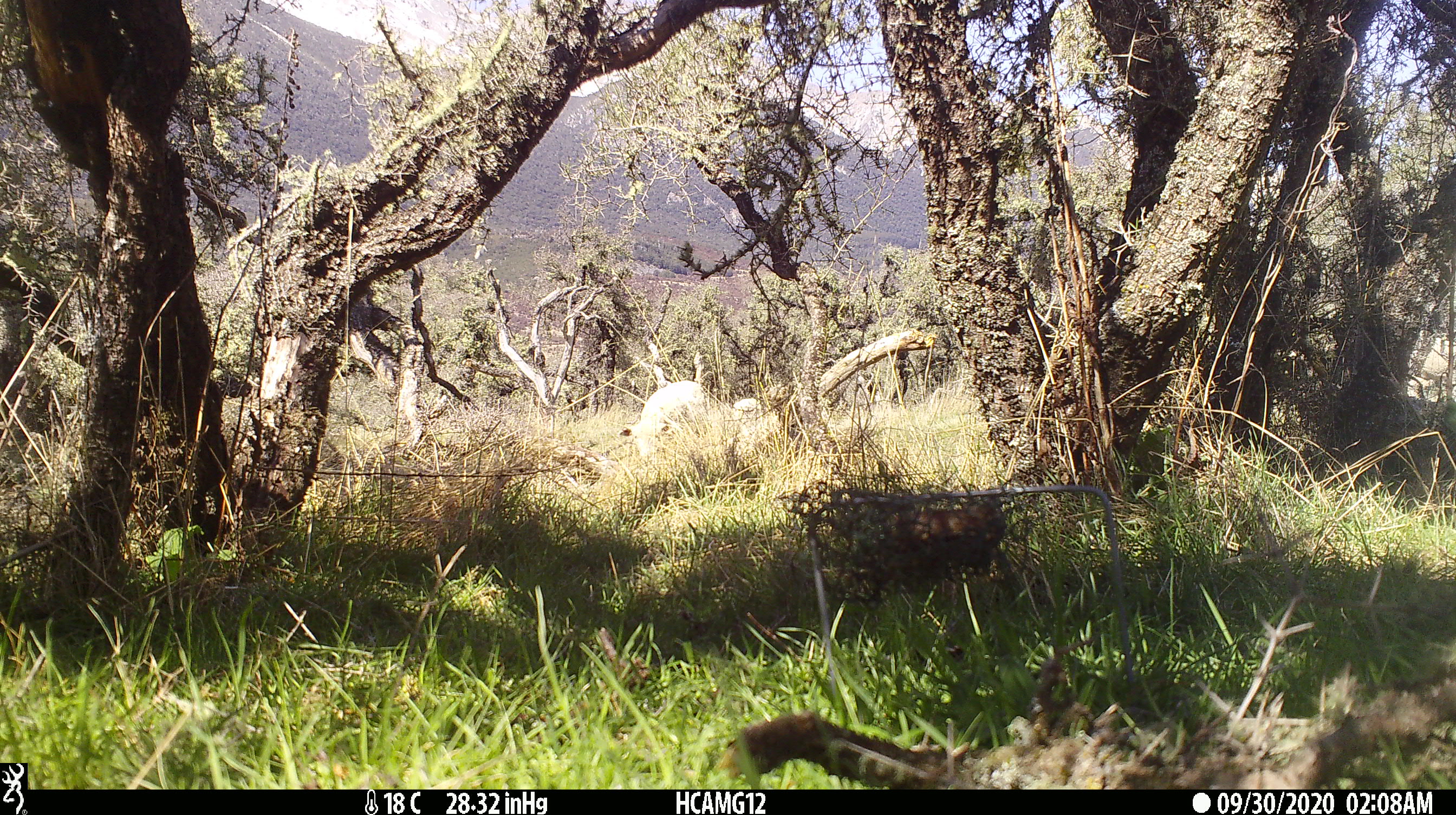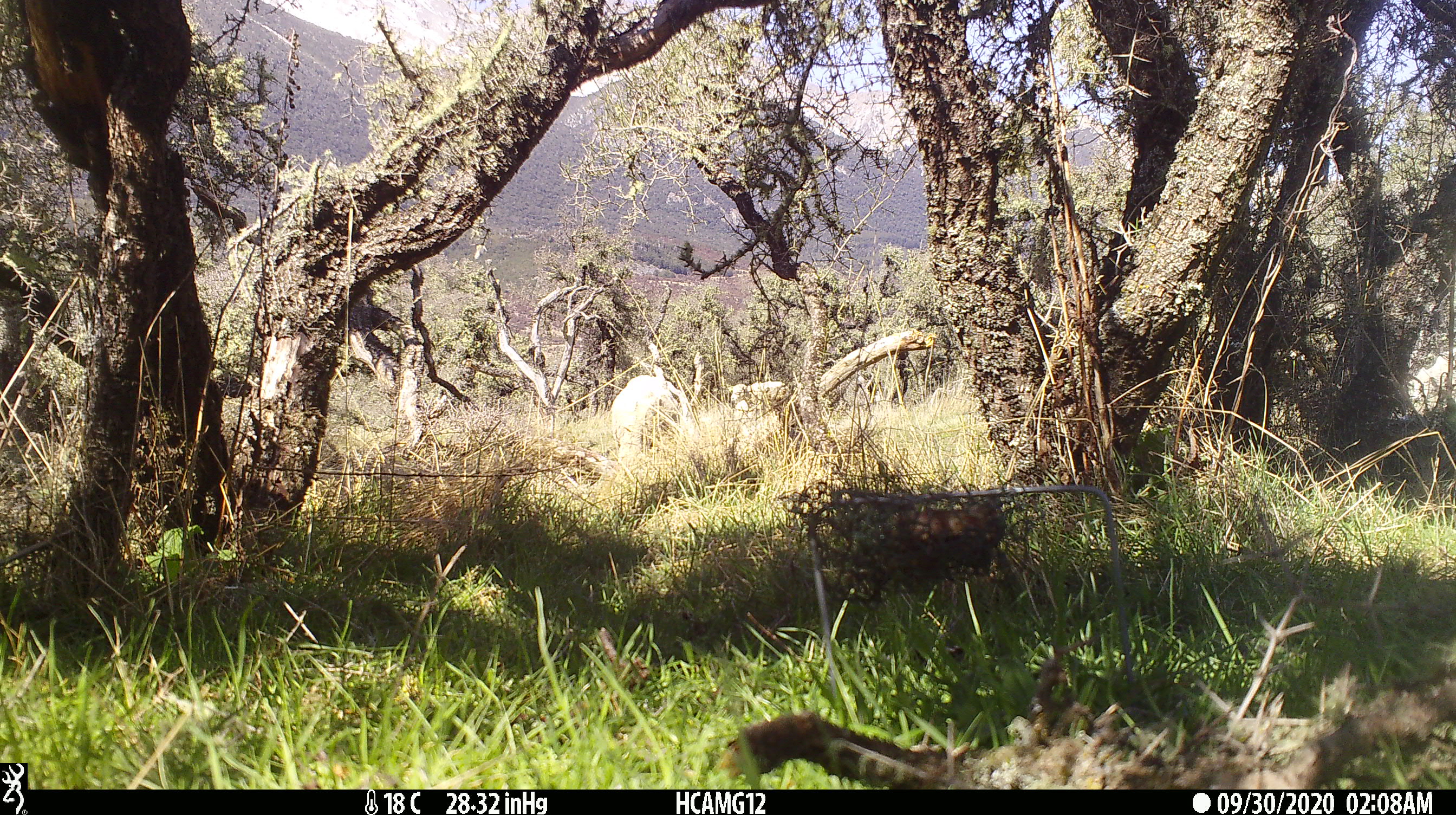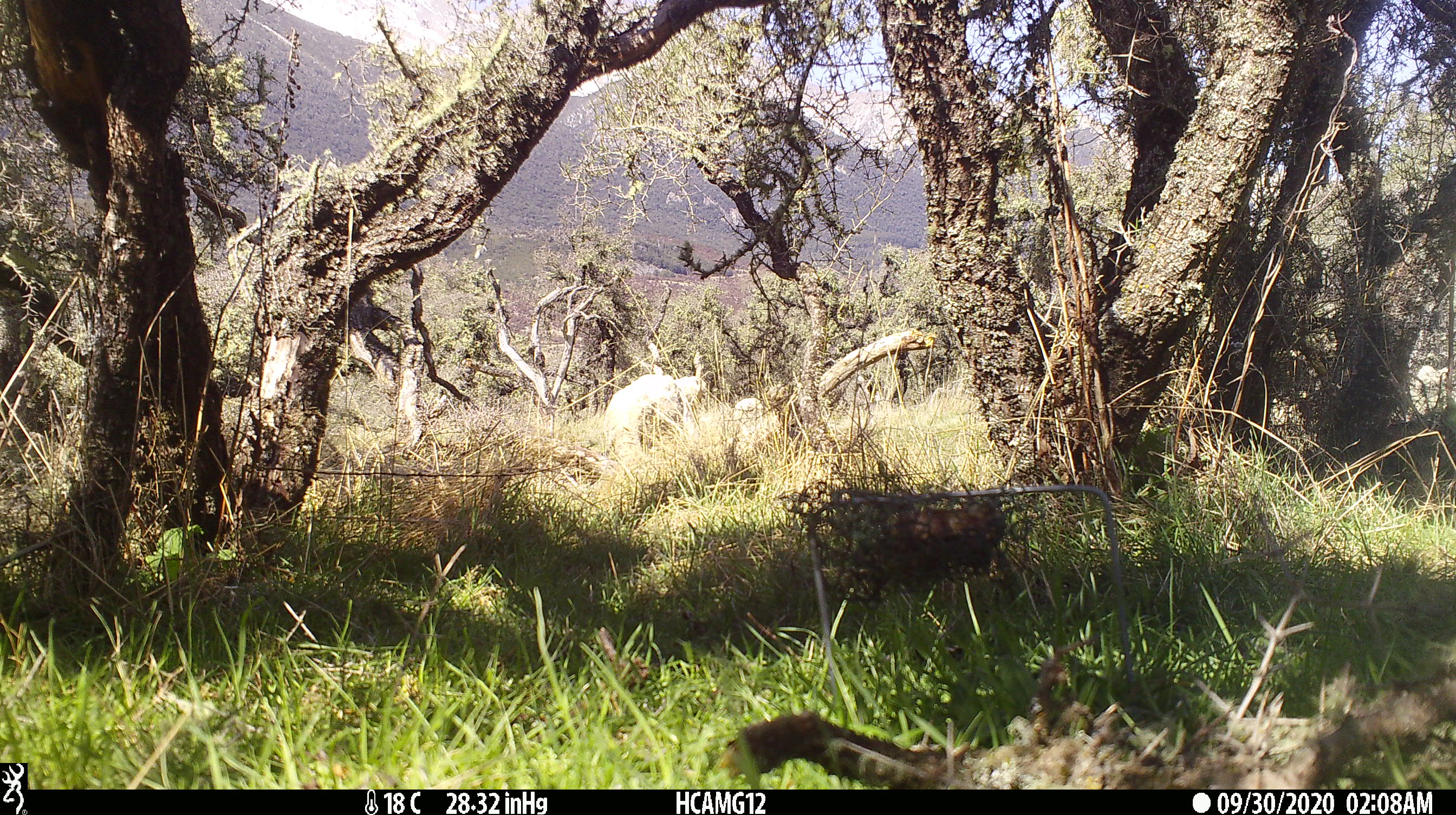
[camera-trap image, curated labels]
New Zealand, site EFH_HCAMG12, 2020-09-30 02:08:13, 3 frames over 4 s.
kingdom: Animalia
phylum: Chordata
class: Mammalia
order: Artiodactyla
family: Bovidae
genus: Ovis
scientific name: Ovis aries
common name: domestic sheep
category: sheep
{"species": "sheep (domestic sheep) (Ovis aries)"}